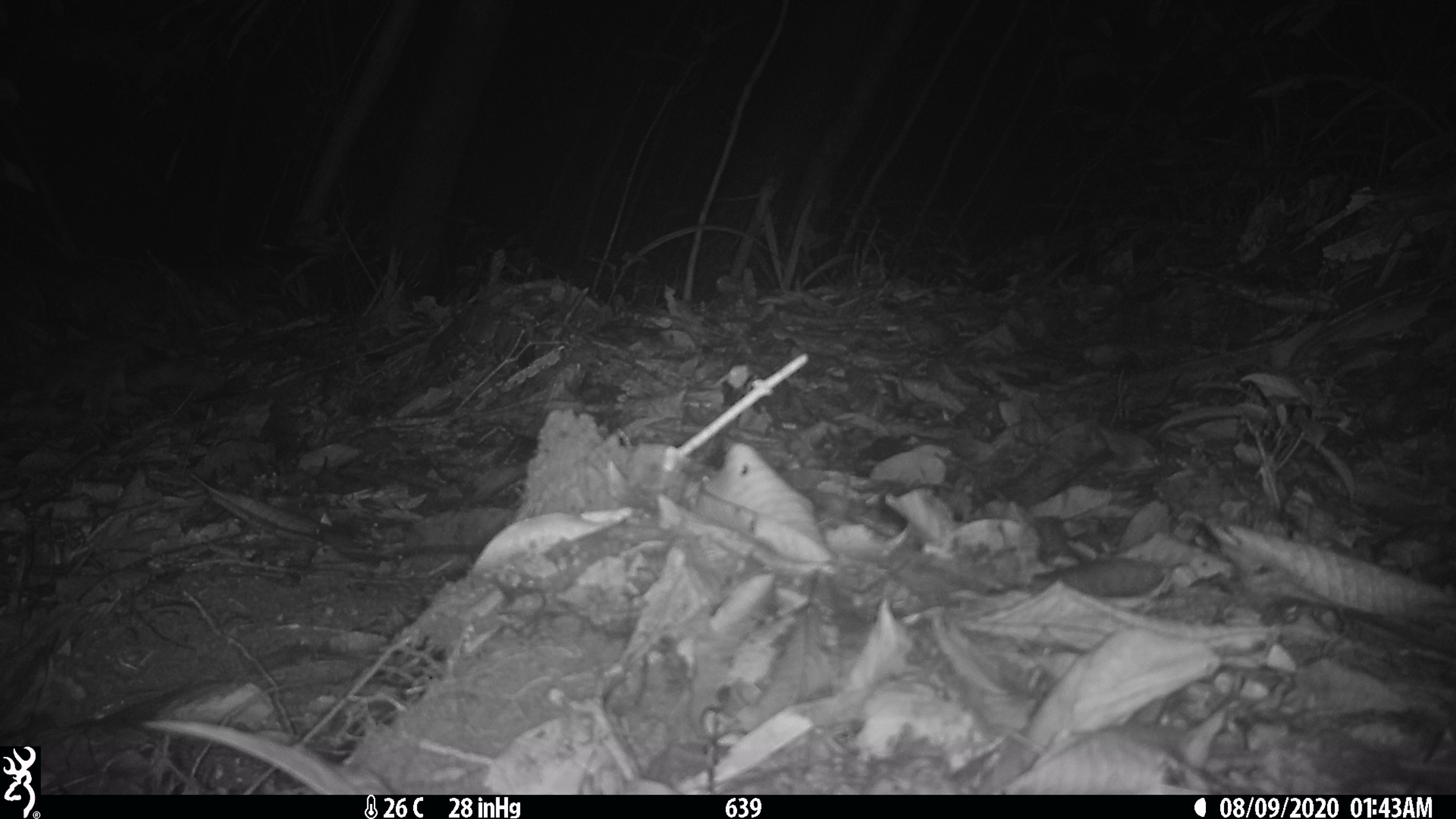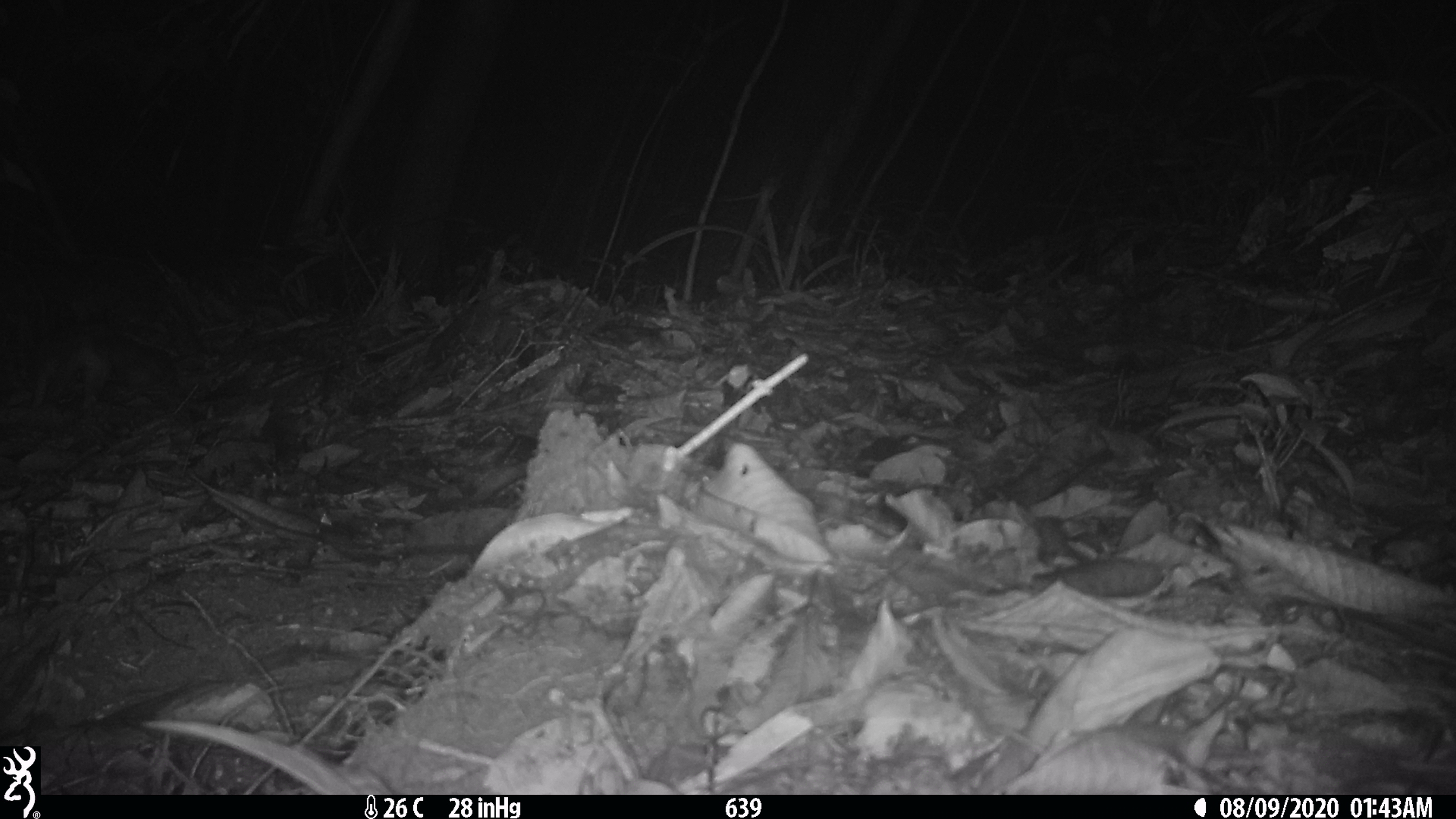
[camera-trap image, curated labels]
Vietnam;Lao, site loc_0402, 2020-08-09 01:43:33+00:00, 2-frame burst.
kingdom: Animalia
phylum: Chordata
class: Mammalia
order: Carnivora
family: Prionodontidae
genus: Prionodon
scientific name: Prionodon pardicolor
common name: spotted linsang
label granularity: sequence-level